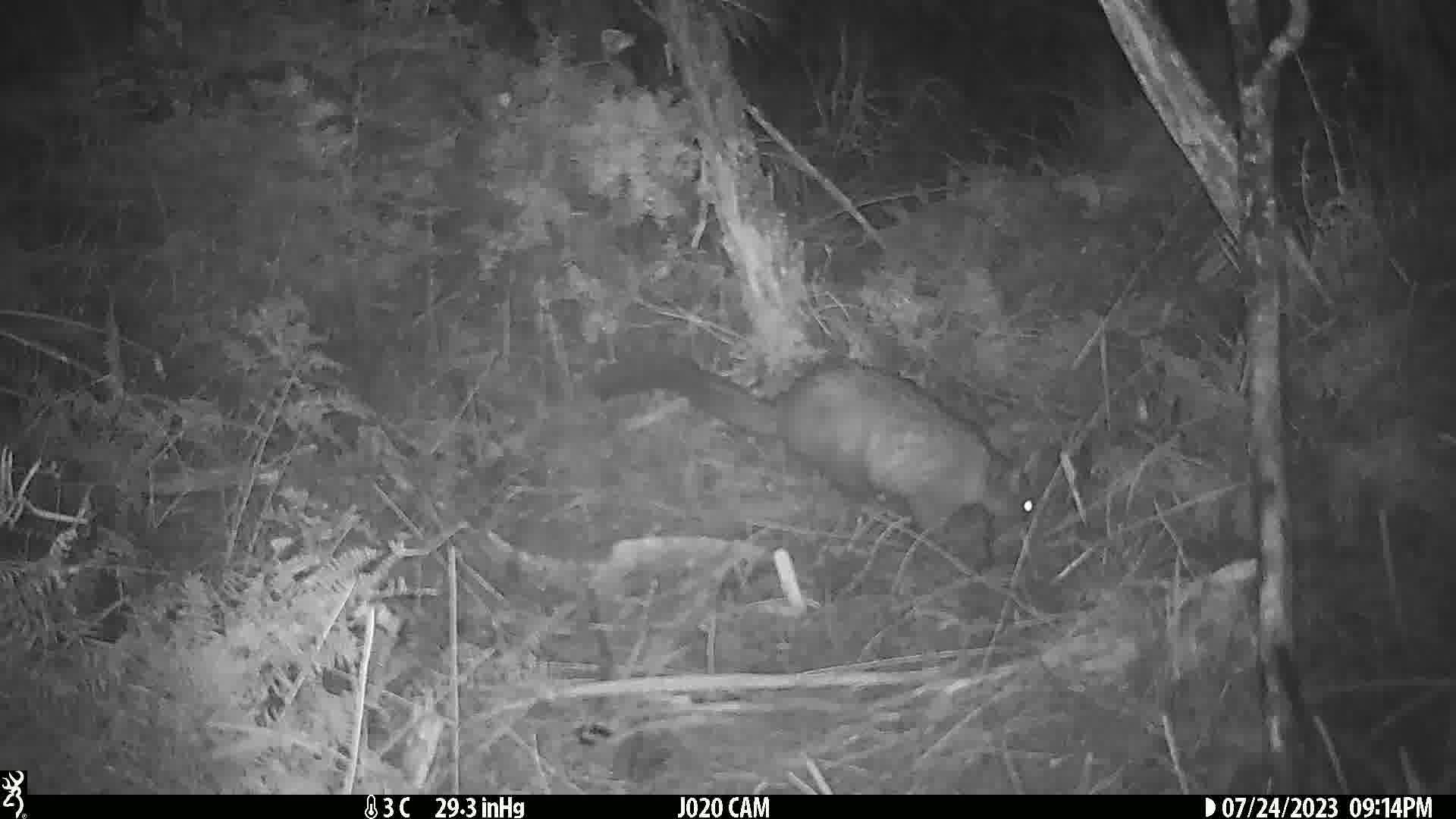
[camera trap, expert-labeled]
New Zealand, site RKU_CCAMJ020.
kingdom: Animalia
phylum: Chordata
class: Mammalia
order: Diprotodontia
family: Phalangeridae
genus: Trichosurus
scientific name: Trichosurus vulpecula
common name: common brushtail possum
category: possum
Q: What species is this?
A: Possum (common brushtail possum) (Trichosurus vulpecula).